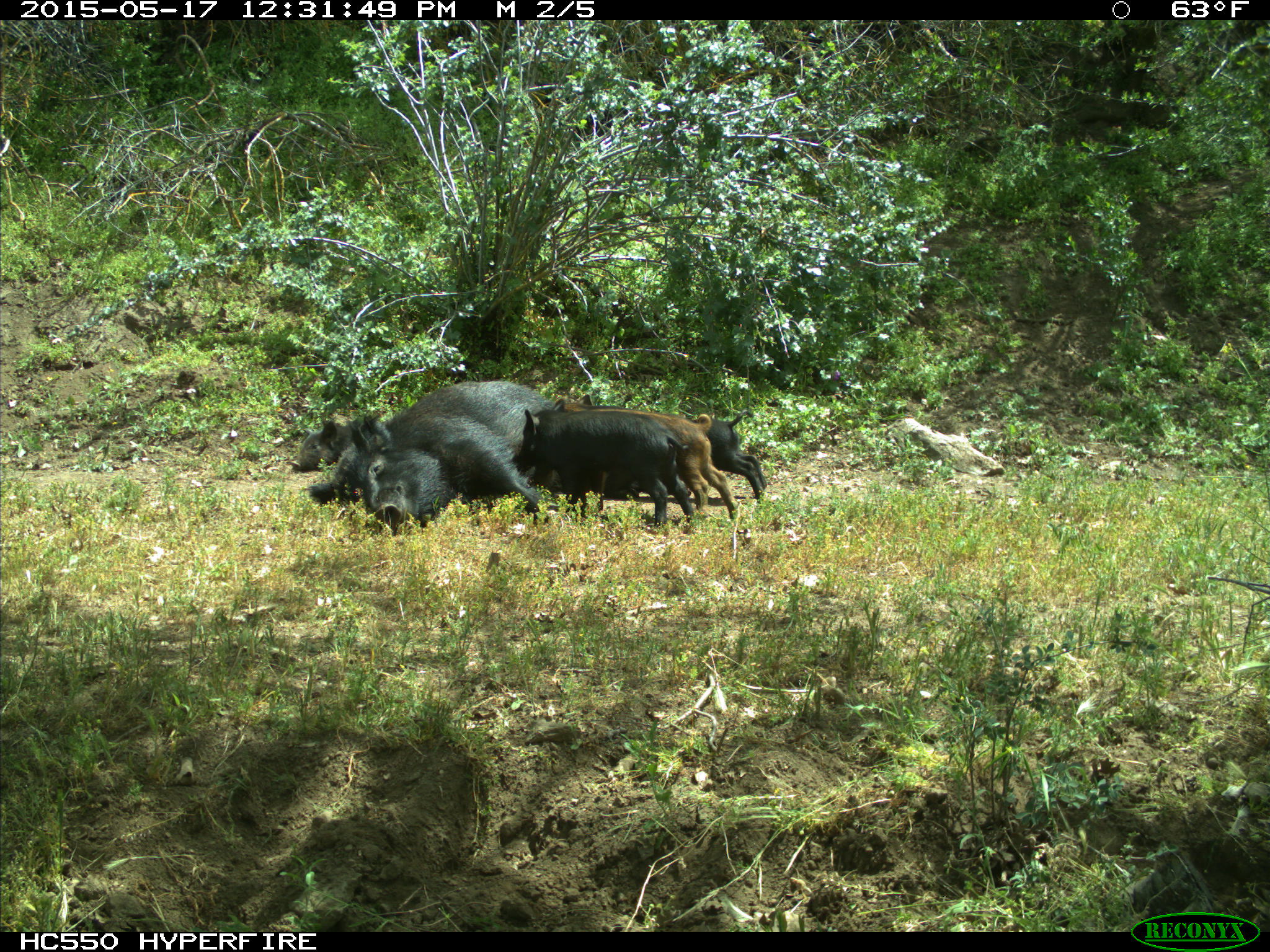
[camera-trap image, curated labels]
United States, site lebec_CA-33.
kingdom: Animalia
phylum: Chordata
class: Mammalia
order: Artiodactyla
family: Suidae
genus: Sus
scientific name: Sus scrofa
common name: wild boar